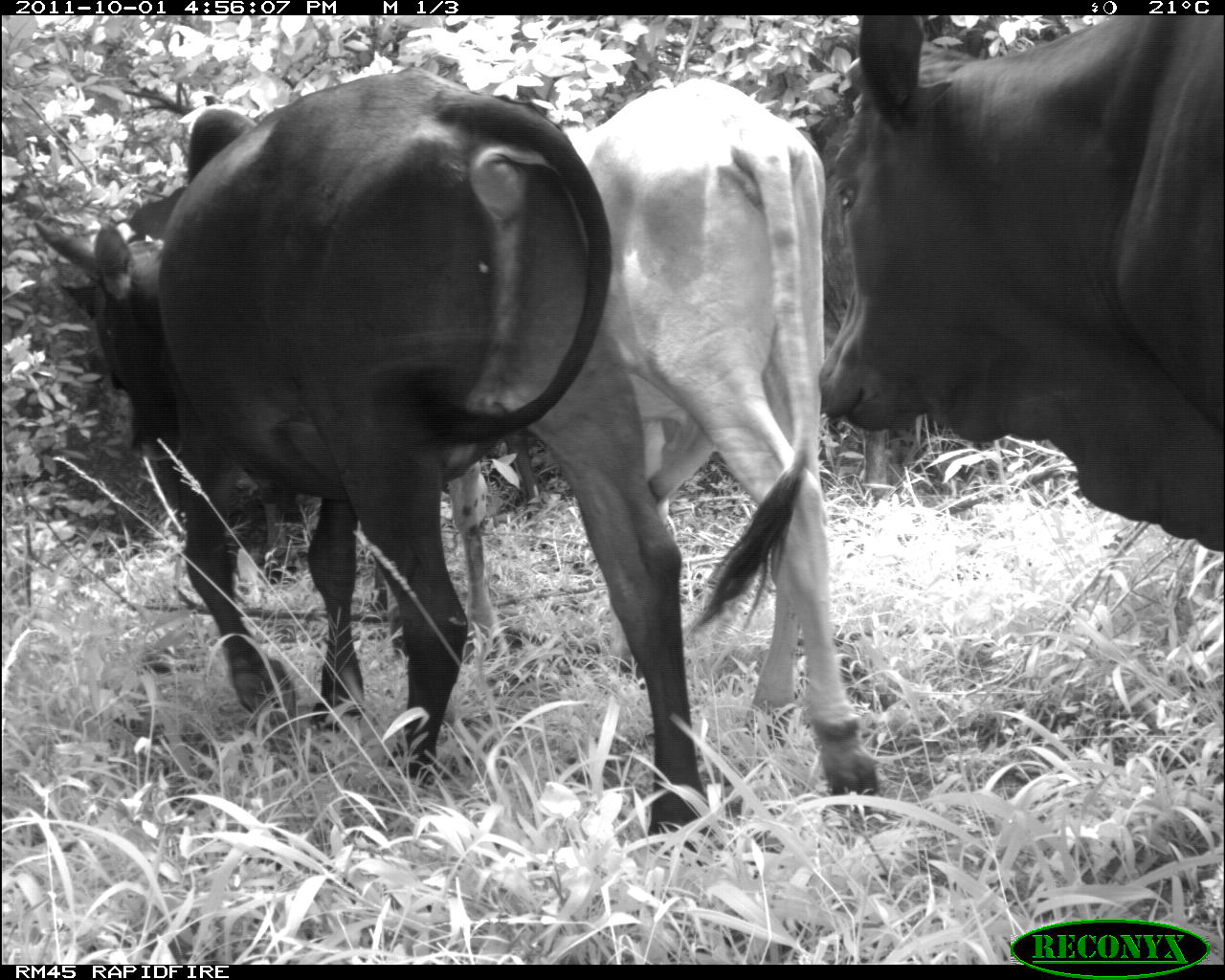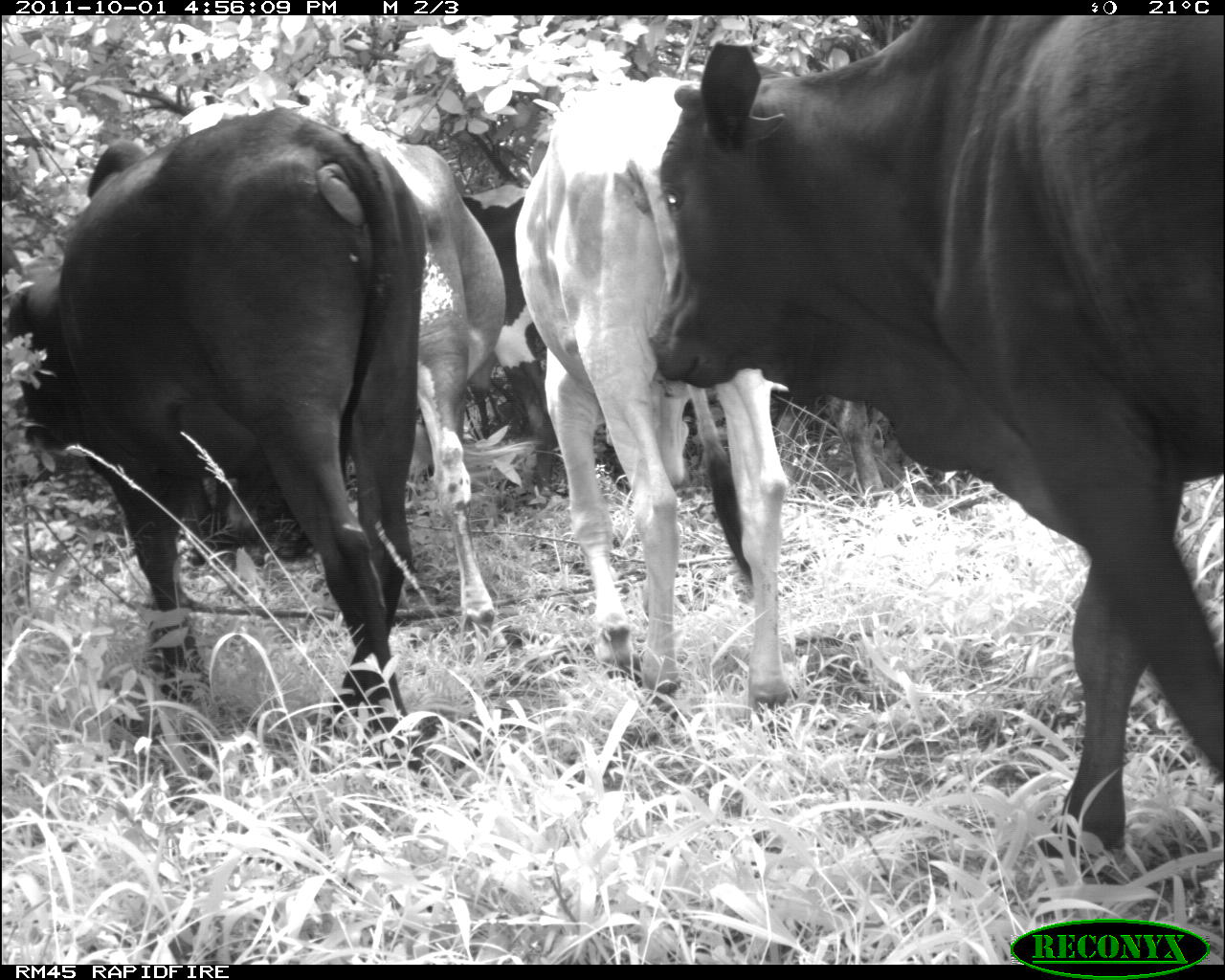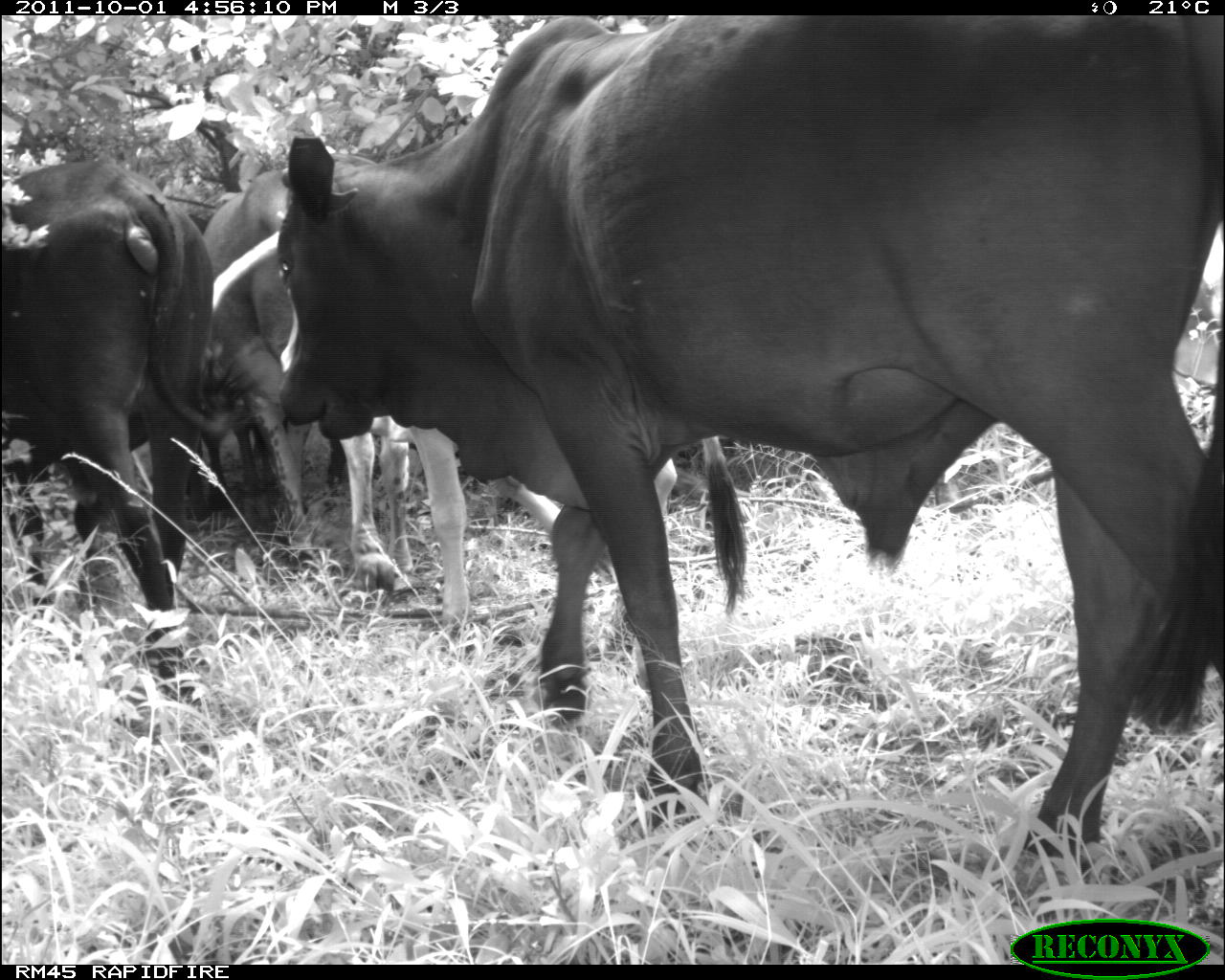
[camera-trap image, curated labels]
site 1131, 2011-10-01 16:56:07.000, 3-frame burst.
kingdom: Animalia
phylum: Chordata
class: Mammalia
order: Artiodactyla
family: Bovidae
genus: Bos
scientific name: Bos taurus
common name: domestic cattle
Bos taurus (domestic cattle), count 3.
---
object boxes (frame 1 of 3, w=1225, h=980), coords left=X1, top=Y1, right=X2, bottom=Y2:
bos taurus: left=32, top=70, right=712, bottom=865; left=368, top=77, right=881, bottom=854; left=817, top=14, right=1223, bottom=552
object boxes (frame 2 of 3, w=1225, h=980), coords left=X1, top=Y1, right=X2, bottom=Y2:
bos taurus: left=646, top=14, right=1225, bottom=877; left=7, top=107, right=426, bottom=733; left=513, top=75, right=790, bottom=742; left=335, top=126, right=506, bottom=636; left=455, top=183, right=557, bottom=510; left=704, top=386, right=888, bottom=500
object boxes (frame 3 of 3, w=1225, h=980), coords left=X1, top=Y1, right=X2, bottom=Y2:
bos taurus: left=275, top=15, right=1221, bottom=885; left=211, top=227, right=746, bottom=691; left=1, top=161, right=254, bottom=705; left=183, top=166, right=417, bottom=596; left=184, top=404, right=347, bottom=526